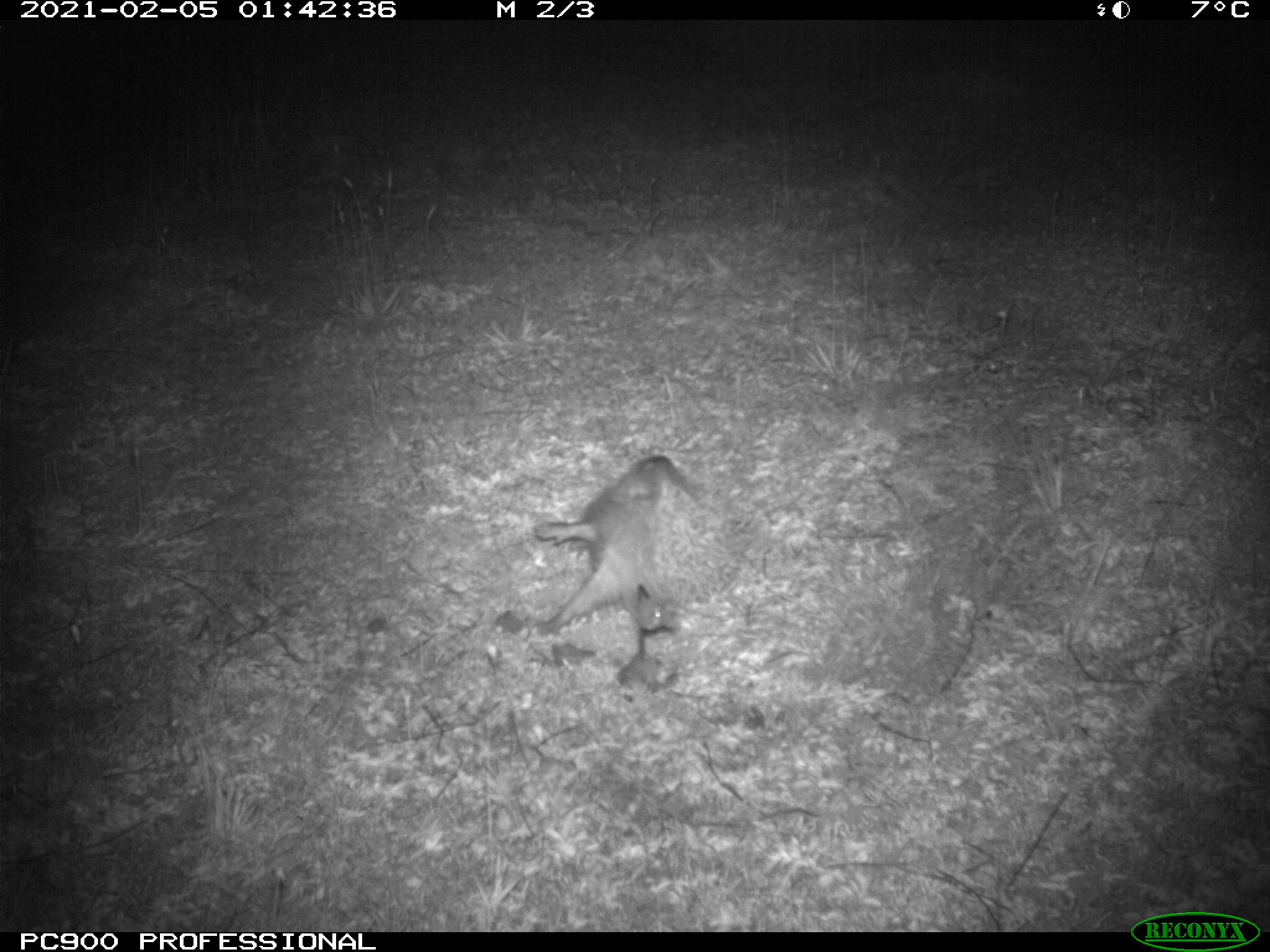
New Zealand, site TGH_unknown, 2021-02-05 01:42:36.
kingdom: Animalia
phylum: Chordata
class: Mammalia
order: Eulipotyphla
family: Erinaceidae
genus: Erinaceus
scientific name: Erinaceus europaeus europaeus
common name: european hedgehog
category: hedgehog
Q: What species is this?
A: Hedgehog (european hedgehog) (Erinaceus europaeus europaeus).